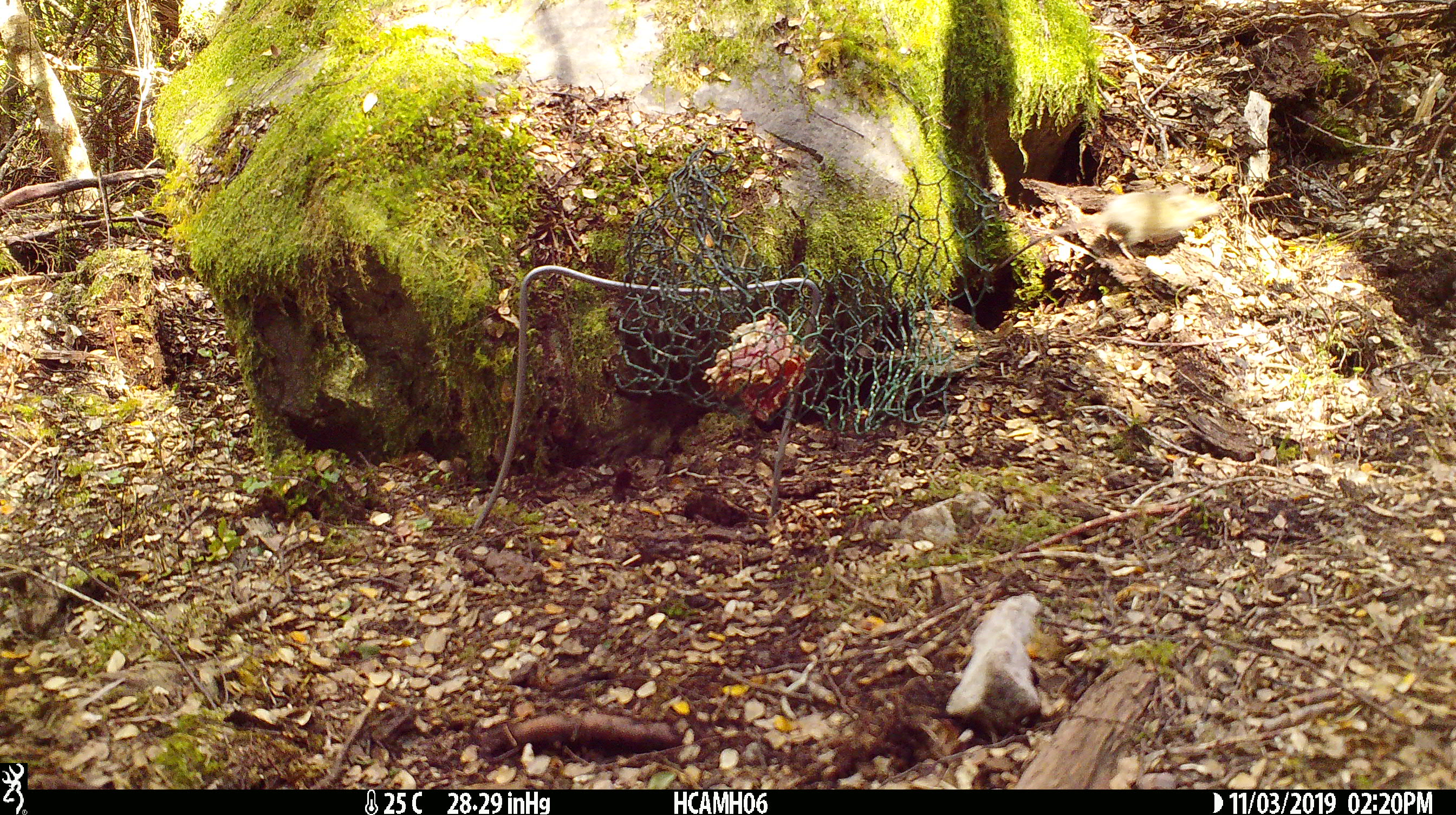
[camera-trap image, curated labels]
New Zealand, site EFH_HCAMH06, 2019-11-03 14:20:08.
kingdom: Animalia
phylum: Chordata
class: Mammalia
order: Rodentia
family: Muridae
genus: Mus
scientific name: Mus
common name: mouse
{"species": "mouse (Mus)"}